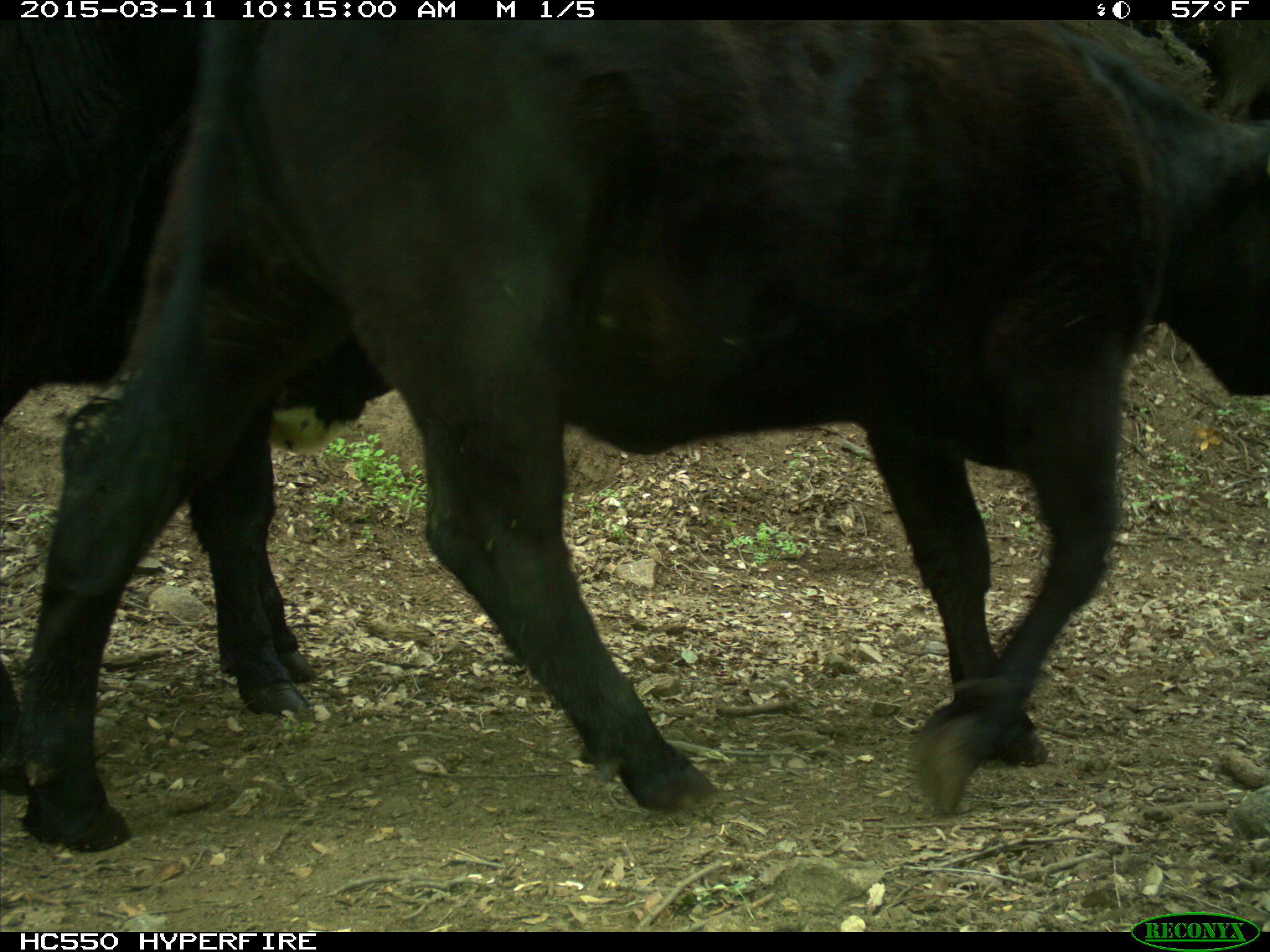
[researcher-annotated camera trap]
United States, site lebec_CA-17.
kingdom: Animalia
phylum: Chordata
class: Mammalia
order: Artiodactyla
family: Bovidae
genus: Bos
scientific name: Bos taurus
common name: domestic cow